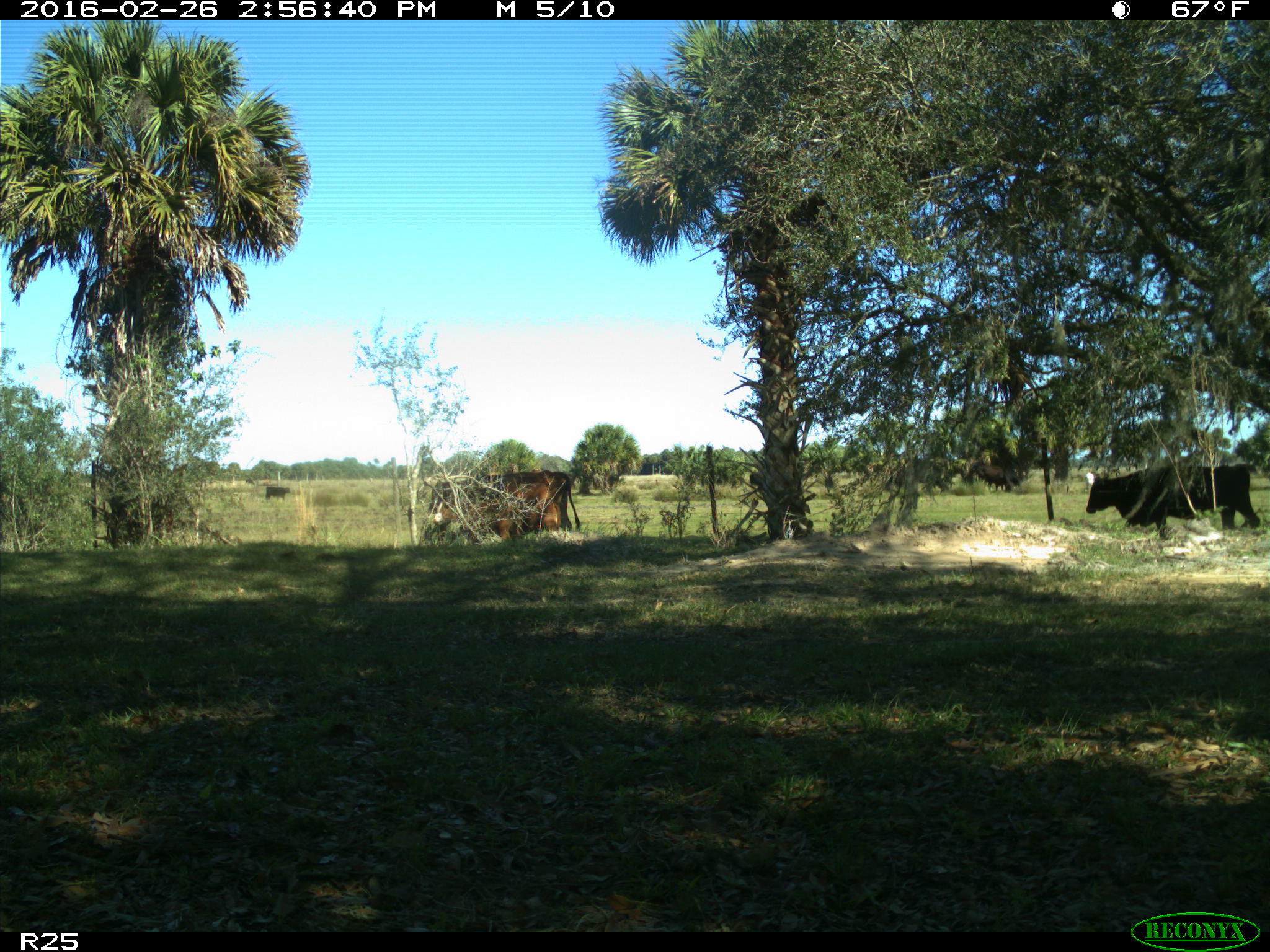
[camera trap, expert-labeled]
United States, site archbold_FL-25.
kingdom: Animalia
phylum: Chordata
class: Mammalia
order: Artiodactyla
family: Bovidae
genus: Bos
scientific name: Bos taurus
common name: domestic cow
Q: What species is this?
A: Bos taurus (domestic cow).